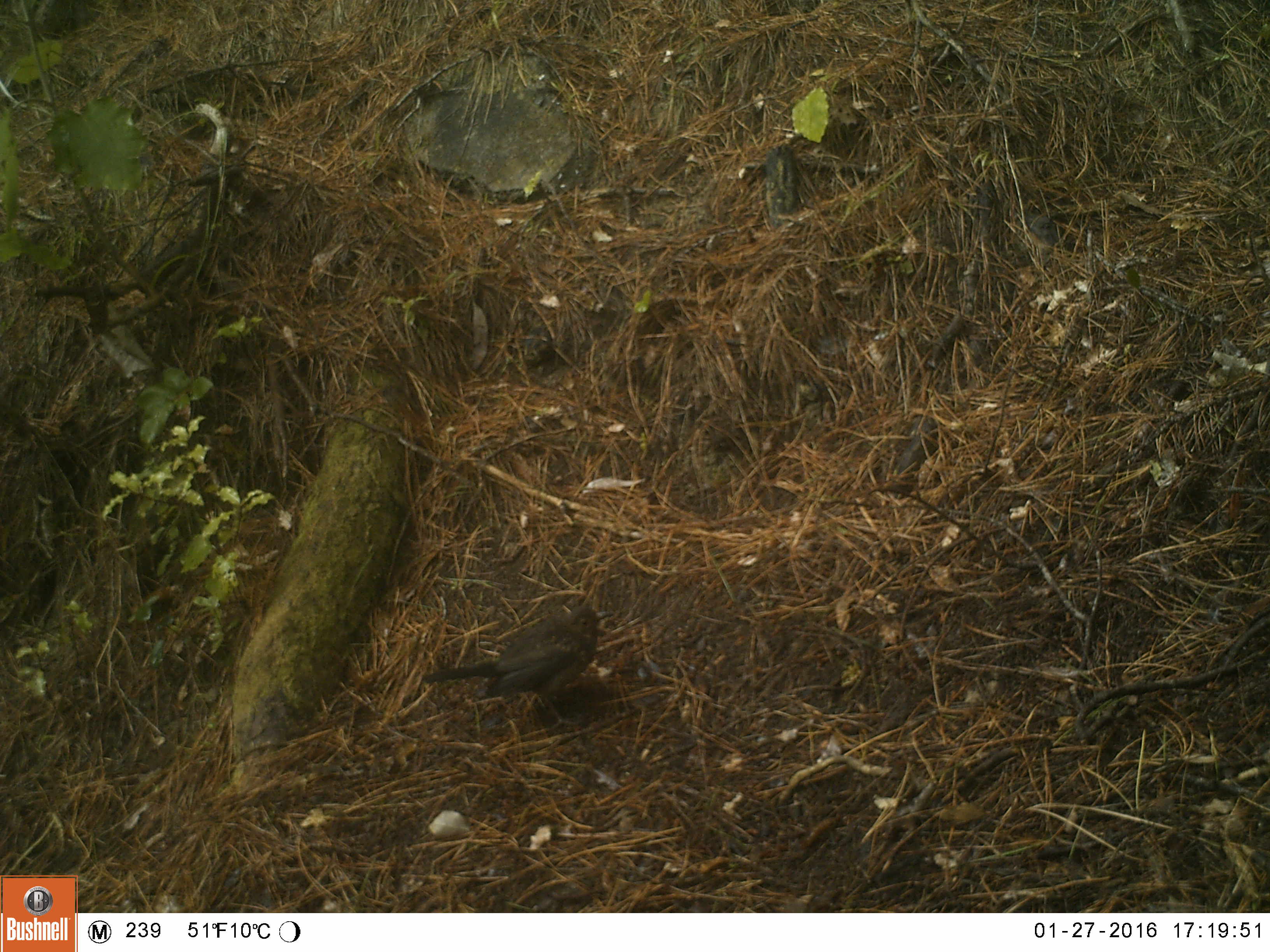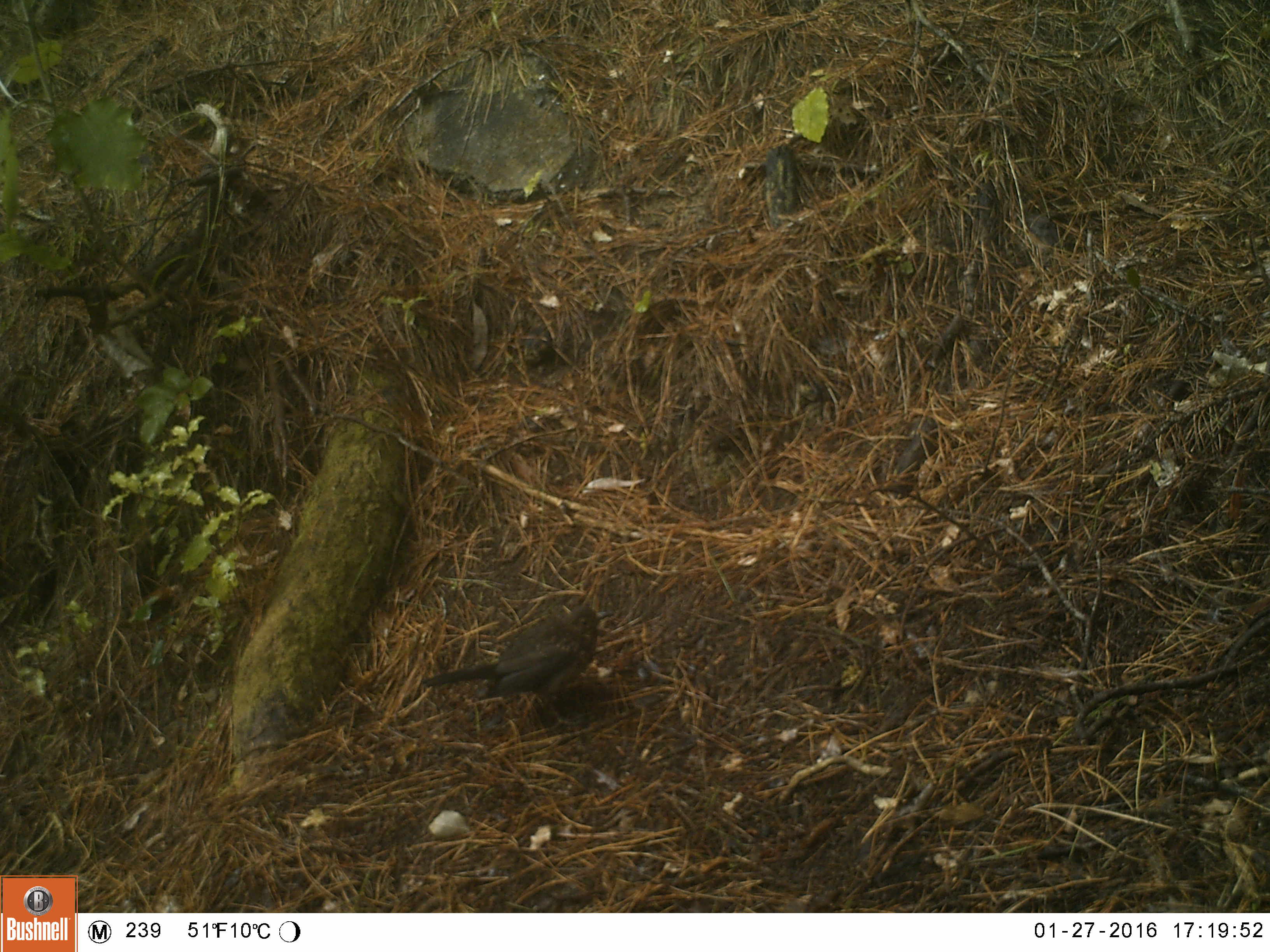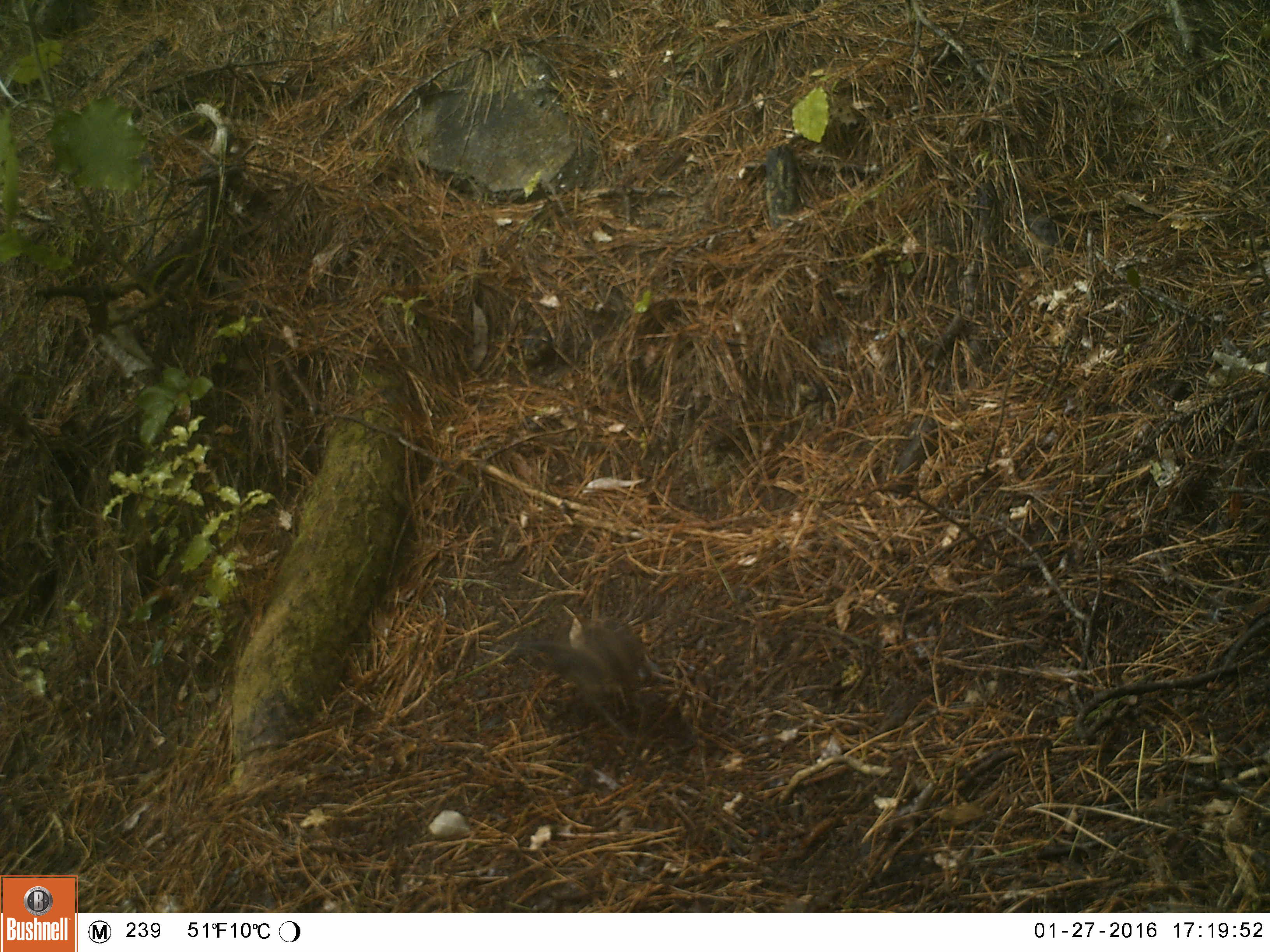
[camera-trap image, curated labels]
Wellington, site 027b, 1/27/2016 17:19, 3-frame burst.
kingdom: Animalia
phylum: Chordata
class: Aves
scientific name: Aves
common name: bird